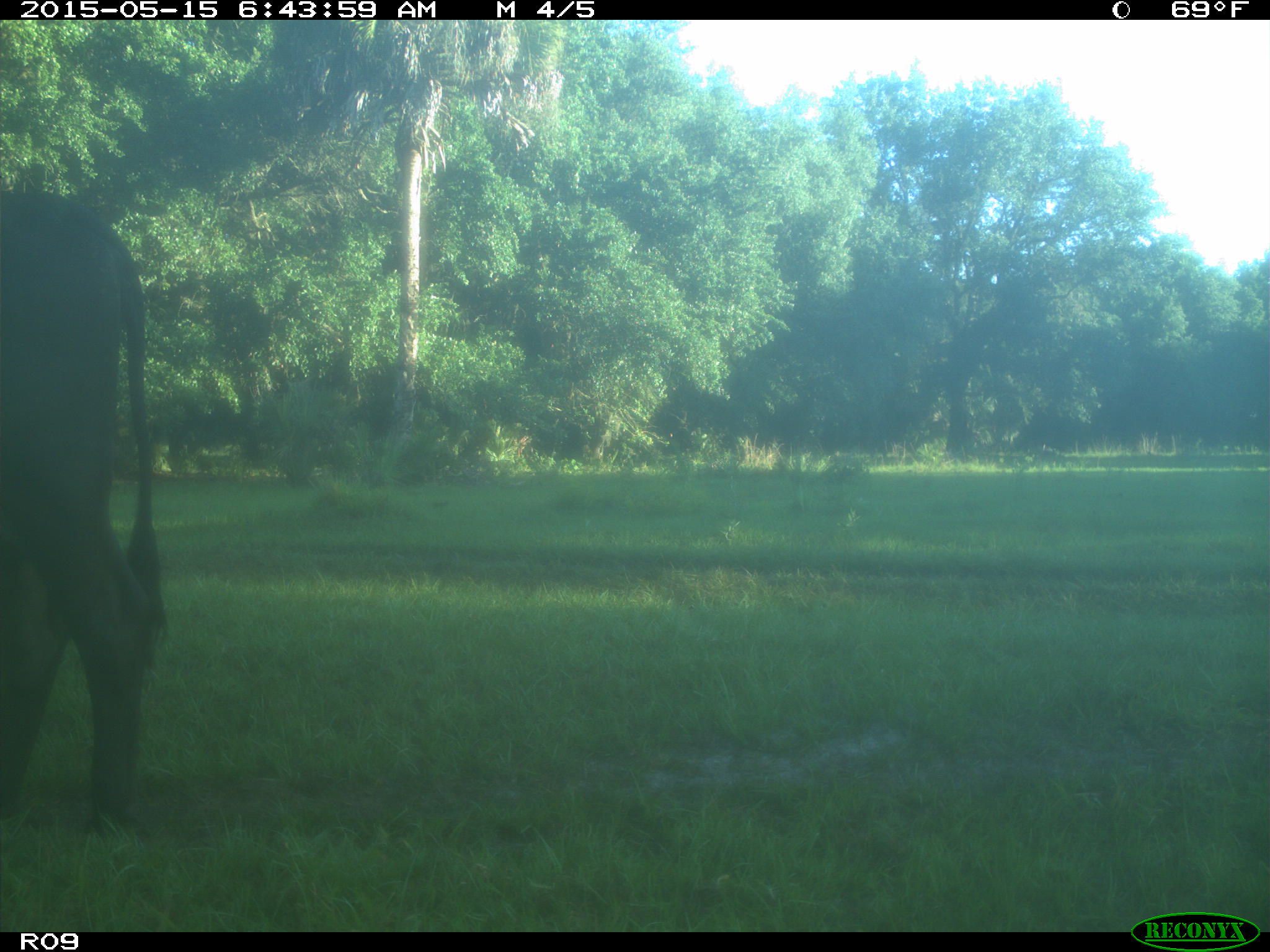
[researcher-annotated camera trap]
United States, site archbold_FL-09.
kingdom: Animalia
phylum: Chordata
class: Mammalia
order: Artiodactyla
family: Bovidae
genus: Bos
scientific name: Bos taurus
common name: domestic cow